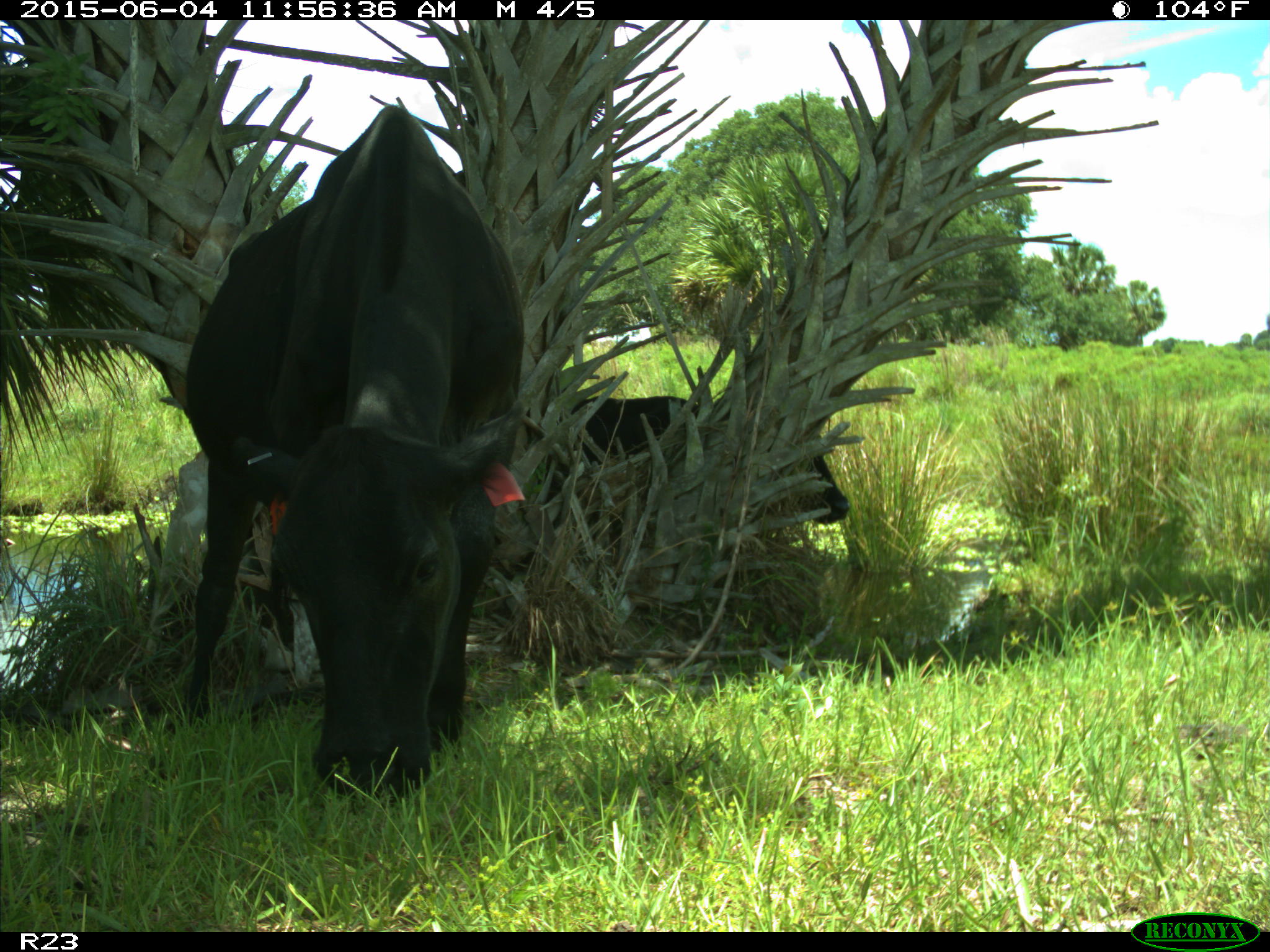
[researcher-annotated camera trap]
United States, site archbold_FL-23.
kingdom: Animalia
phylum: Chordata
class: Mammalia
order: Artiodactyla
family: Bovidae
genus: Bos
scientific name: Bos taurus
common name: domestic cow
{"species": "Bos taurus (domestic cow)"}